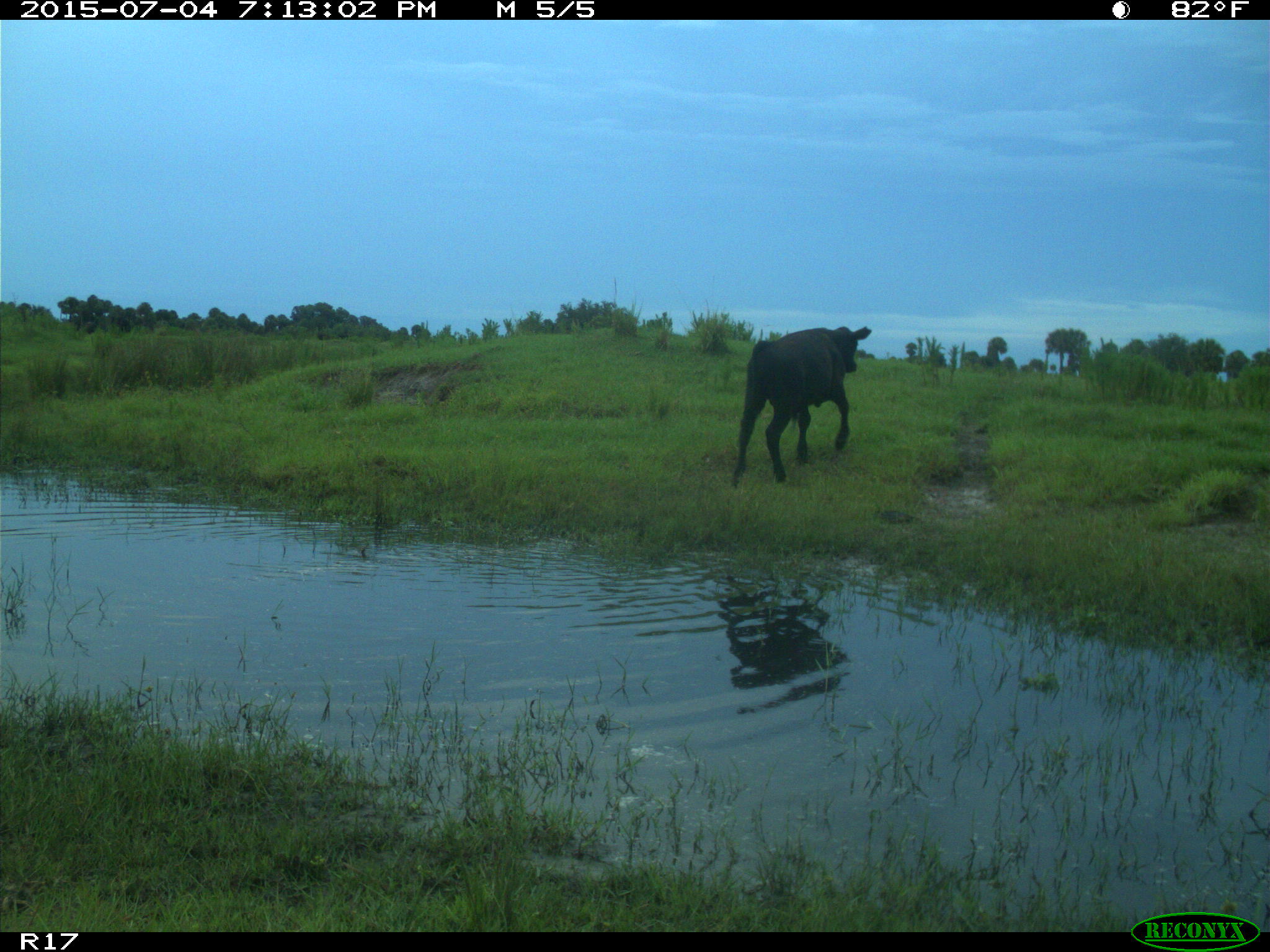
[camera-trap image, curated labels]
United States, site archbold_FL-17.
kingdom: Animalia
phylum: Chordata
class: Mammalia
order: Artiodactyla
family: Bovidae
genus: Bos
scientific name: Bos taurus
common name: domestic cow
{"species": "Bos taurus (domestic cow)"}